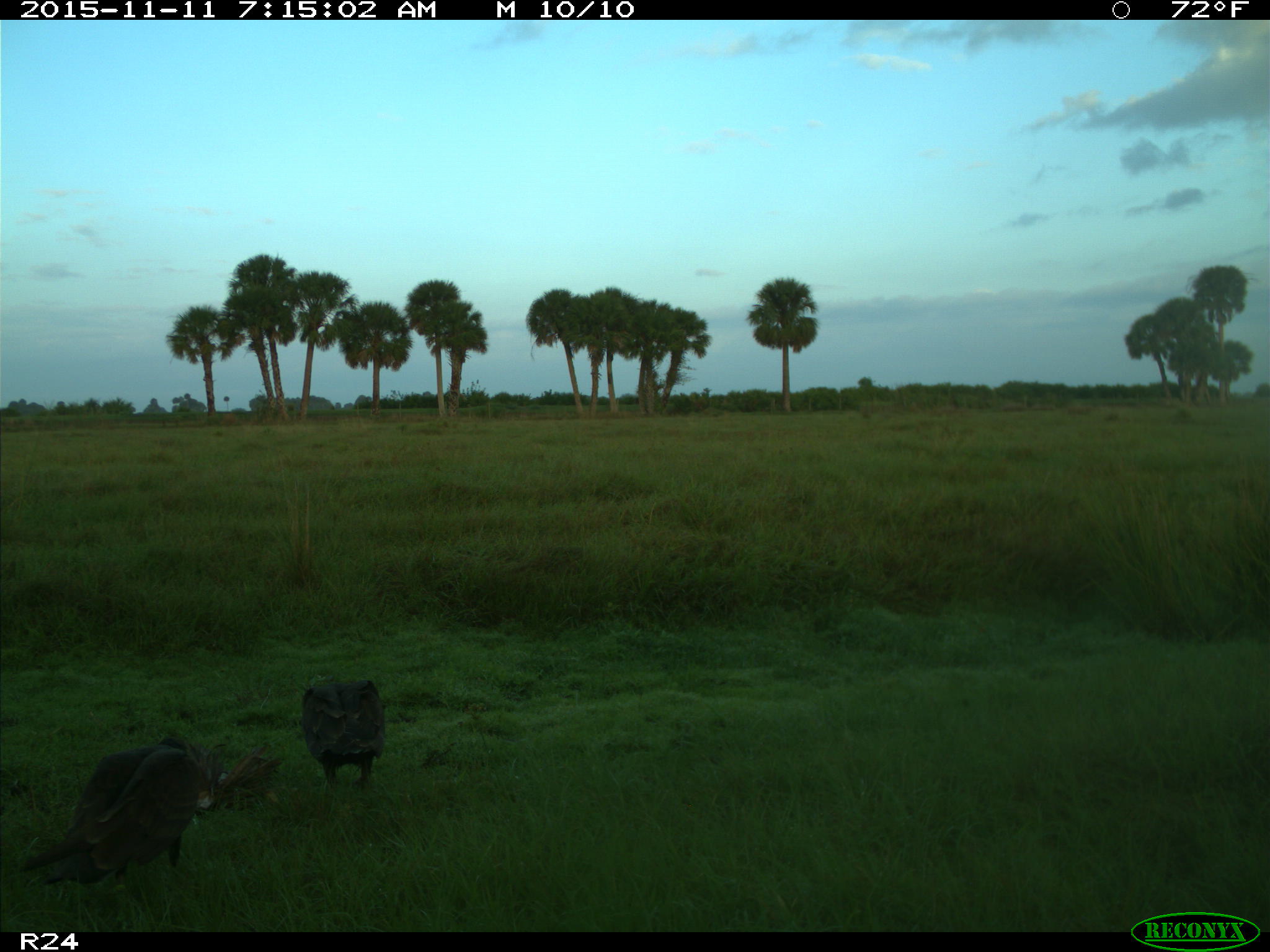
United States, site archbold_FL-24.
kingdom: Animalia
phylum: Chordata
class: Aves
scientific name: Aves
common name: birds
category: unidentified bird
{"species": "unidentified bird (birds) (Aves)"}